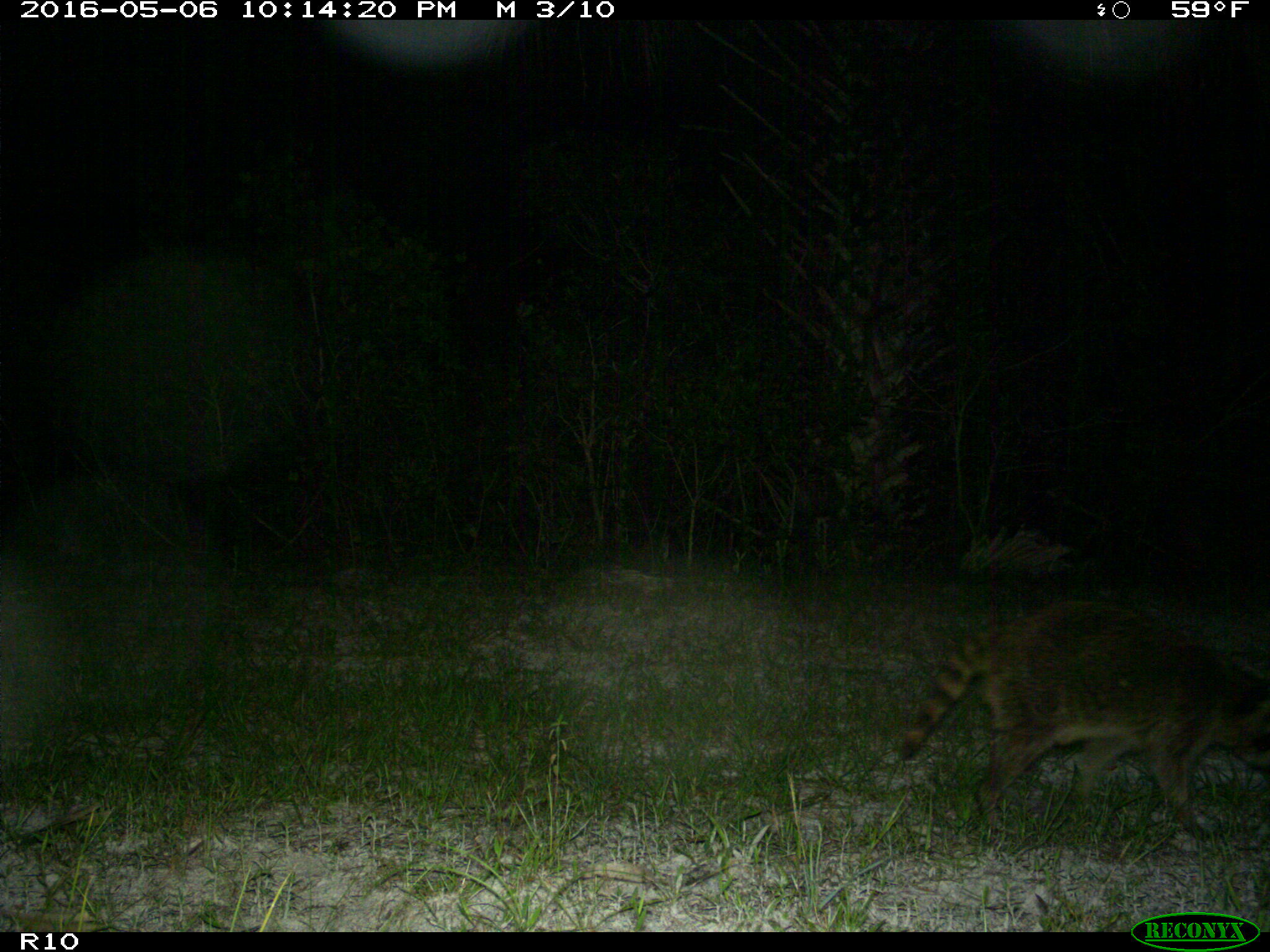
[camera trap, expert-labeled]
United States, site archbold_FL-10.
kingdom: Animalia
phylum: Chordata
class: Mammalia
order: Carnivora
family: Procyonidae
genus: Procyon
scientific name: Procyon lotor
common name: common raccoon